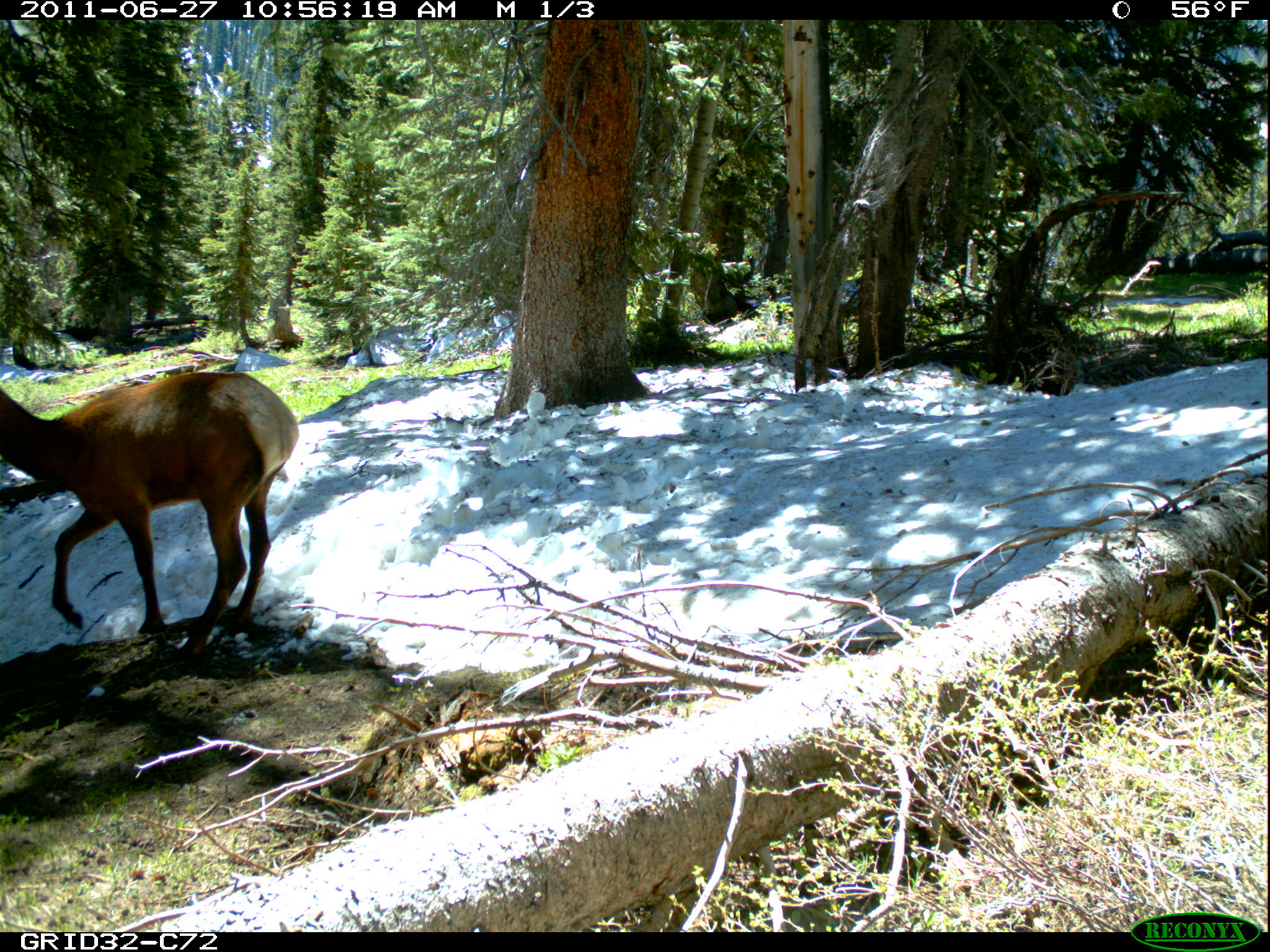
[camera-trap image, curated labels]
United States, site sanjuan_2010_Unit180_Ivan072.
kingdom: Animalia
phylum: Chordata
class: Mammalia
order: Artiodactyla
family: Cervidae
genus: Cervus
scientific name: Cervus elaphus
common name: red deer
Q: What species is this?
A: Cervus elaphus (red deer).